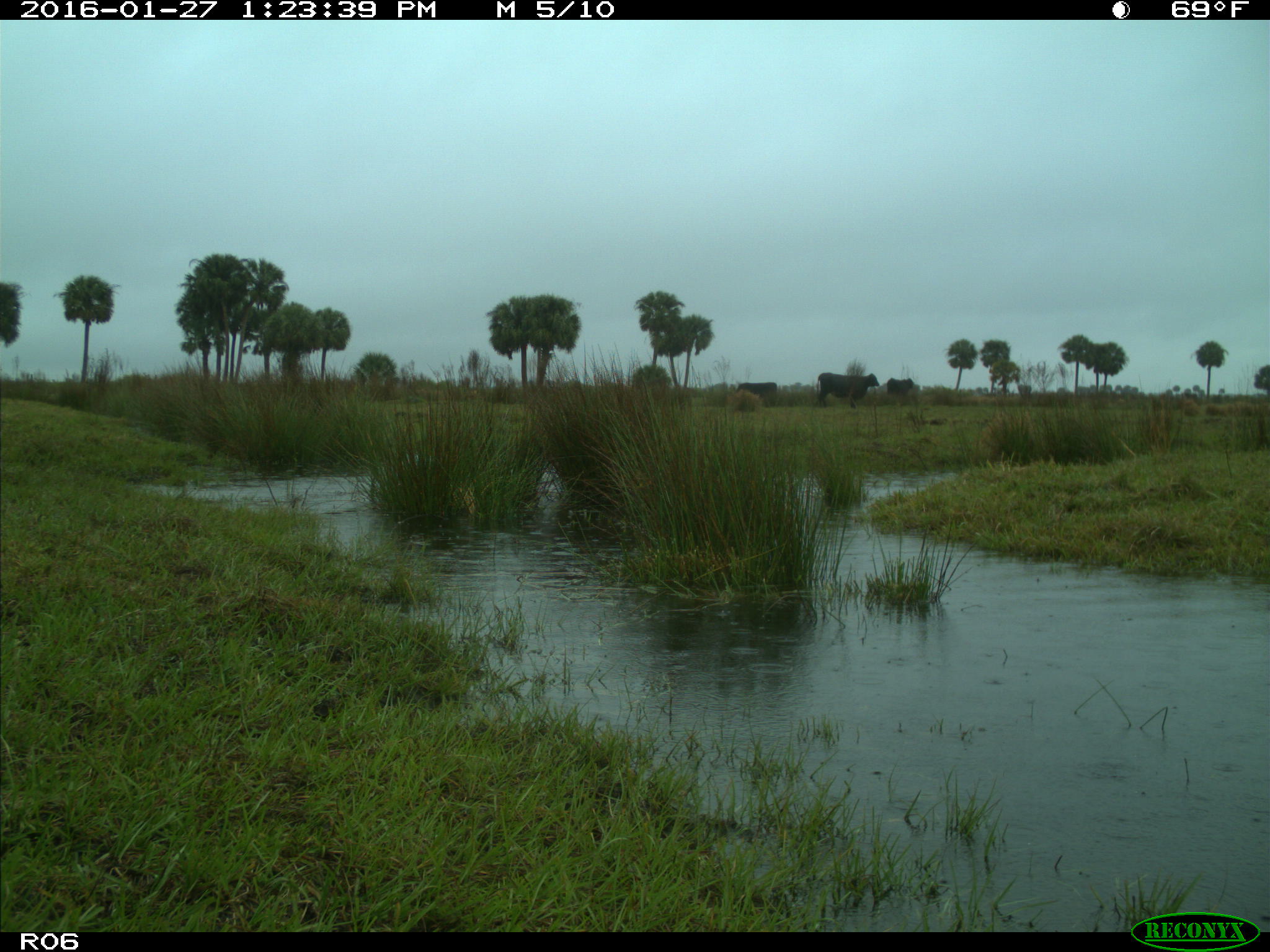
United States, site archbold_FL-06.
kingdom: Animalia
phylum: Chordata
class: Mammalia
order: Artiodactyla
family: Bovidae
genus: Bos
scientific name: Bos taurus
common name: domestic cow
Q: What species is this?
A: Bos taurus (domestic cow).